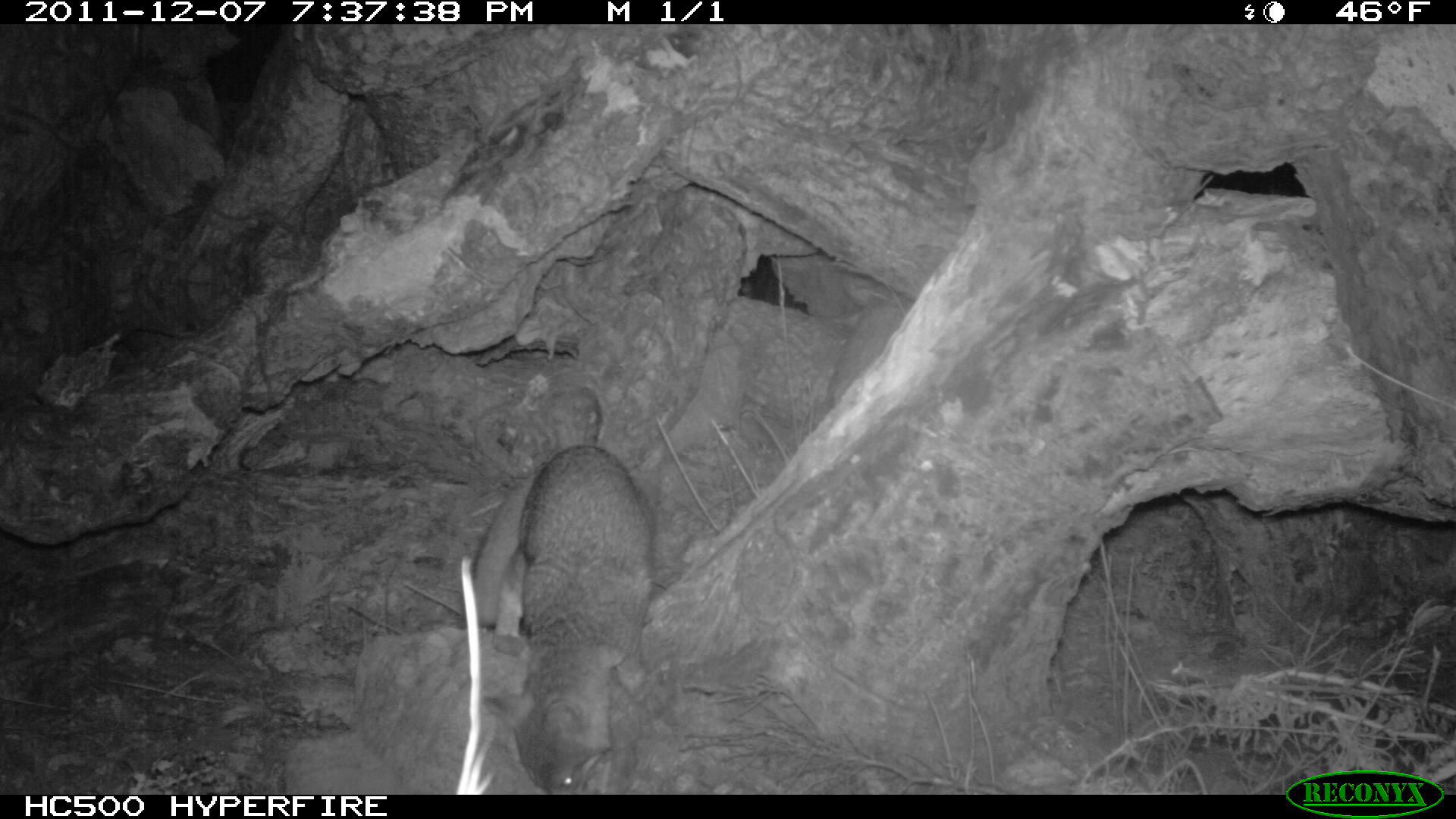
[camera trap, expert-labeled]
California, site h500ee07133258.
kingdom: Animalia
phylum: Chordata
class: Mammalia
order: Carnivora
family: Canidae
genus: Urocyon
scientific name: Urocyon littoralis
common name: island fox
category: fox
Fox (island fox) (Urocyon littoralis).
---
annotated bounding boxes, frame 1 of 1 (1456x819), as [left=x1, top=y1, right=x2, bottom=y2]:
fox: [left=471, top=444, right=654, bottom=795]